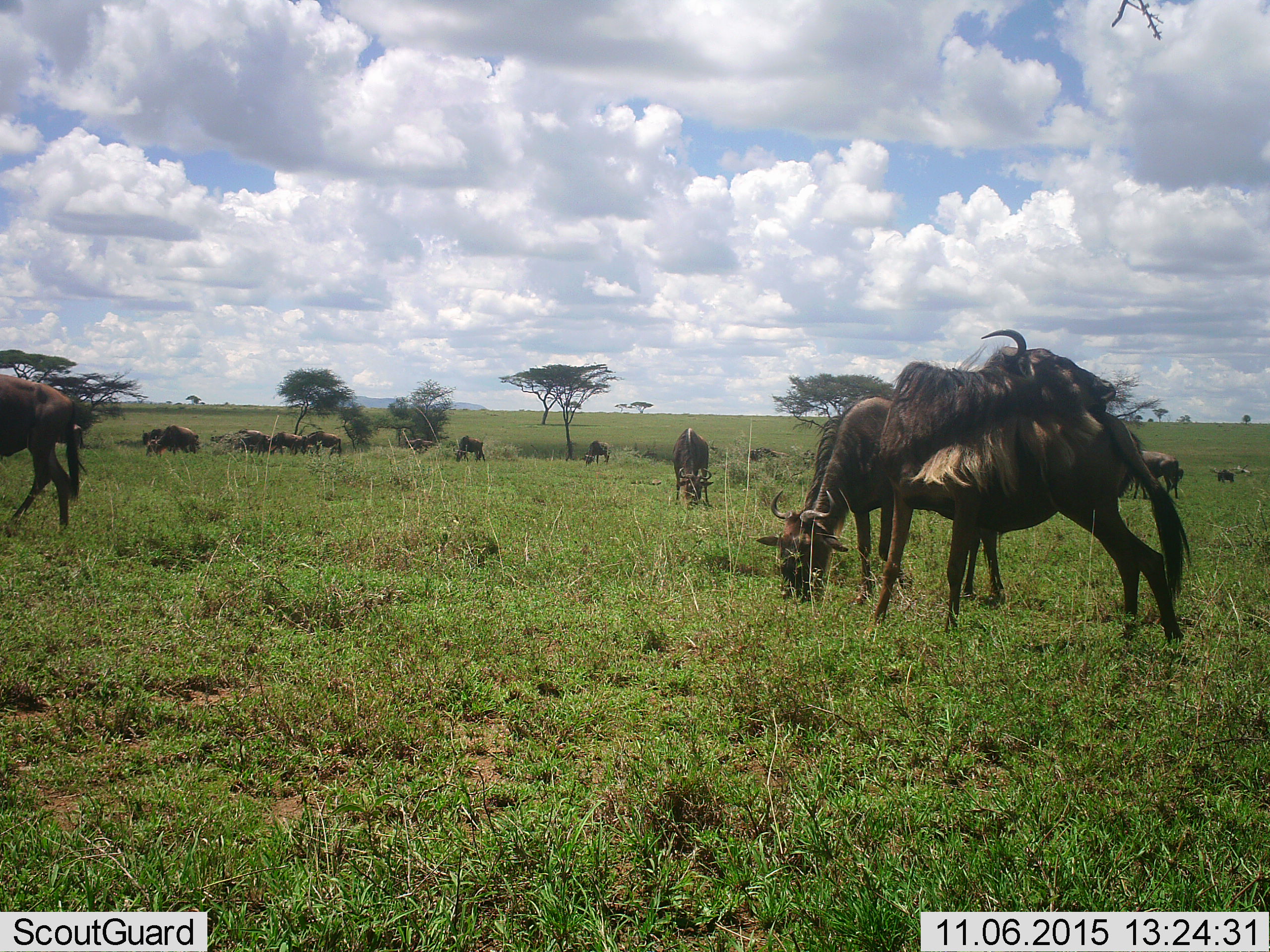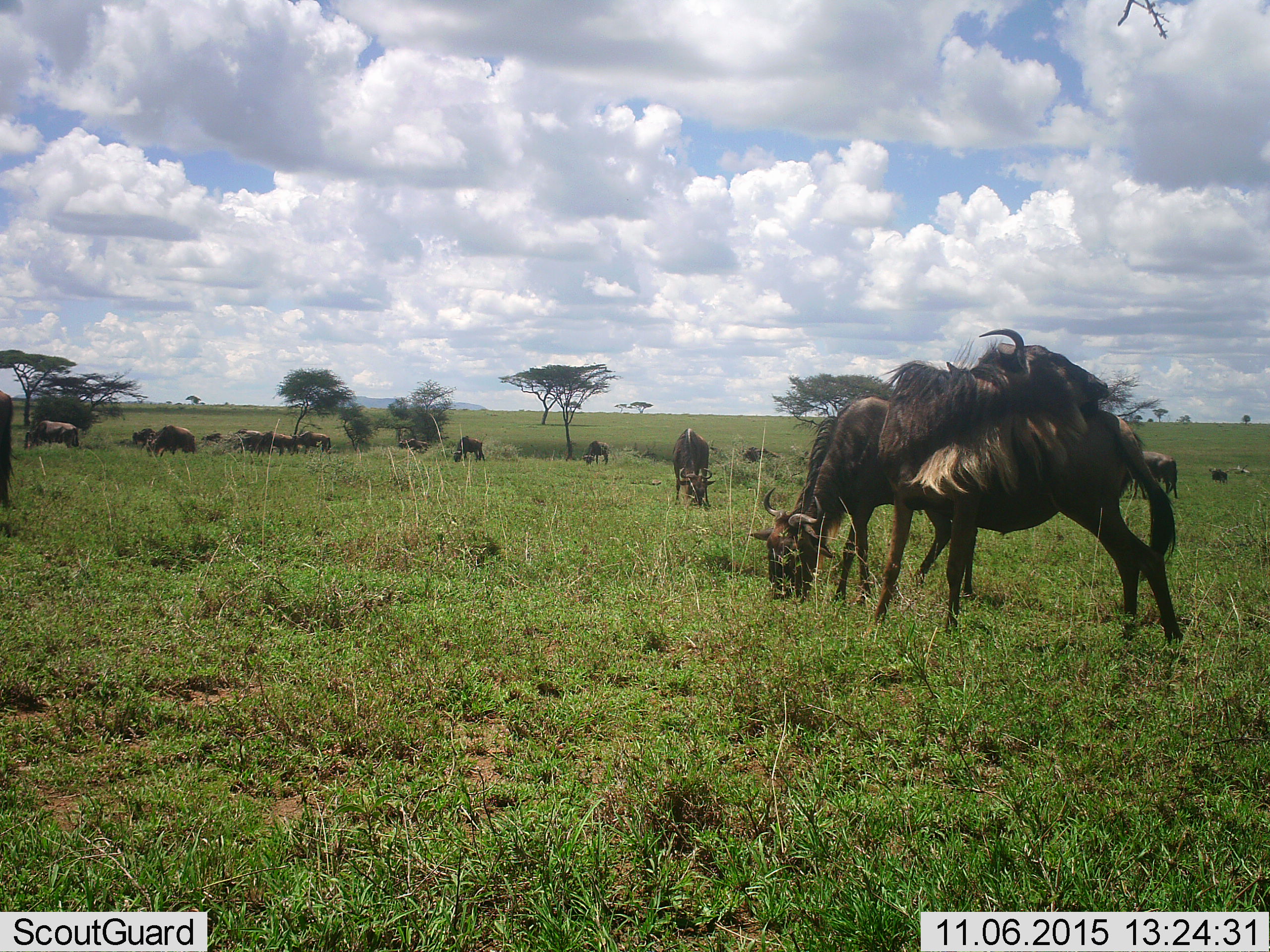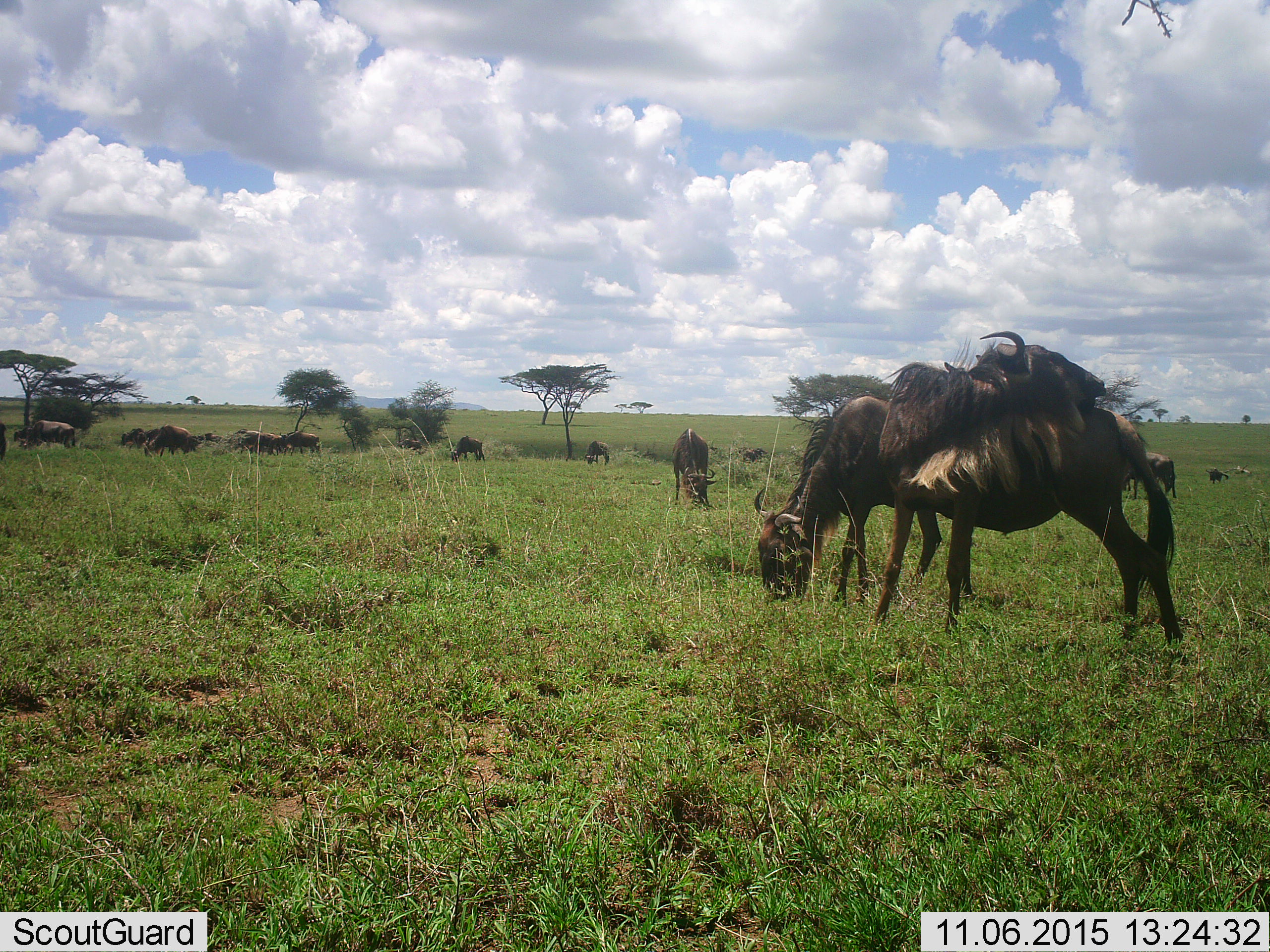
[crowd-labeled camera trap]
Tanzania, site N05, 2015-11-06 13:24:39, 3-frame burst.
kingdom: Animalia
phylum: Chordata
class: Mammalia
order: Artiodactyla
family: Bovidae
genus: Connochaetes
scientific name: Connochaetes taurinus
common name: blue wildebeest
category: wildebeest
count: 11-50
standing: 56%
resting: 0%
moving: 22%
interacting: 0%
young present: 22%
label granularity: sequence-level